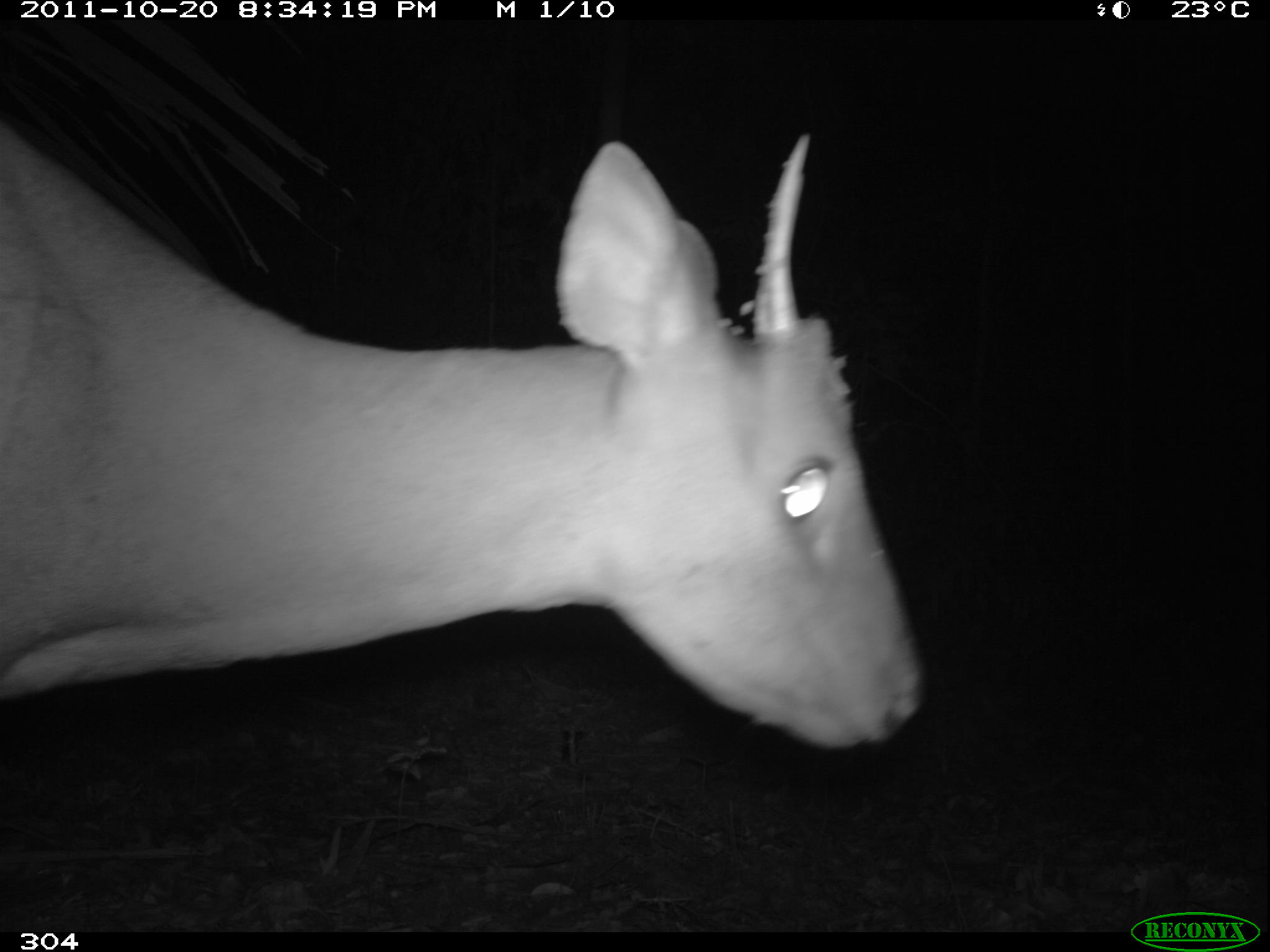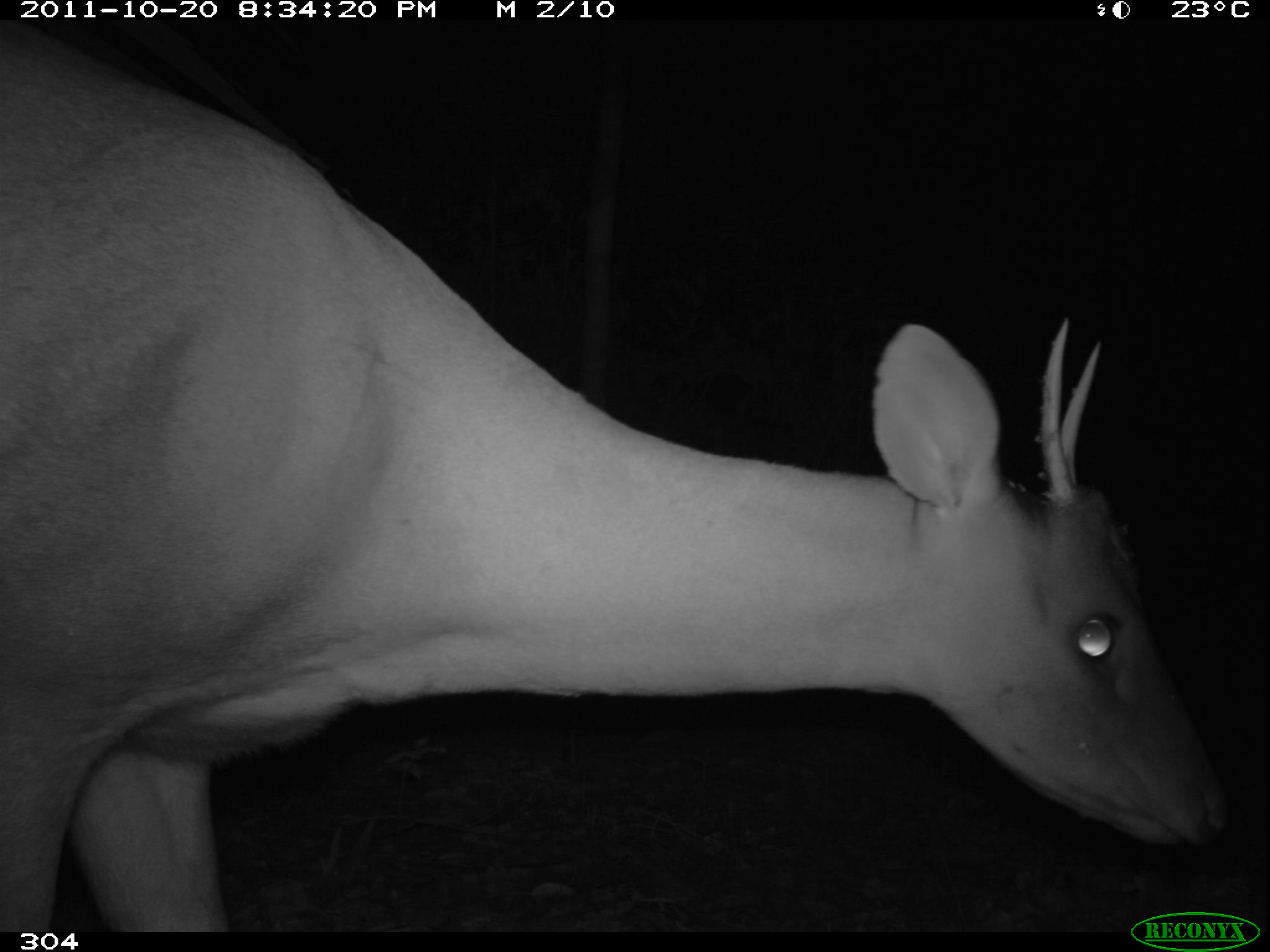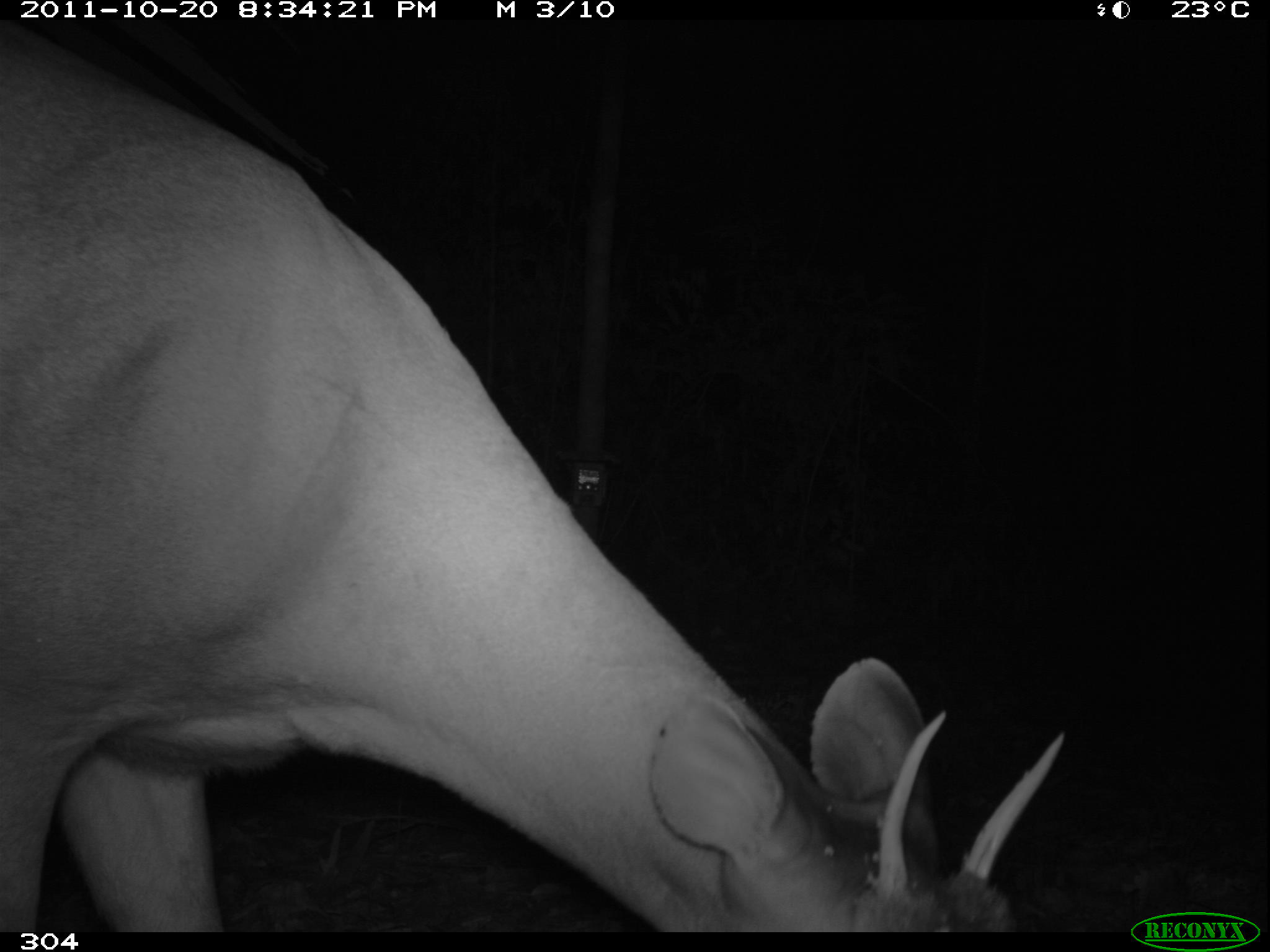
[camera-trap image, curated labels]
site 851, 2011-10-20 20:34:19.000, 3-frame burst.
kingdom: Animalia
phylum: Chordata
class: Mammalia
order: Artiodactyla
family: Cervidae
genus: Mazama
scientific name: Mazama americana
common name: red brocket